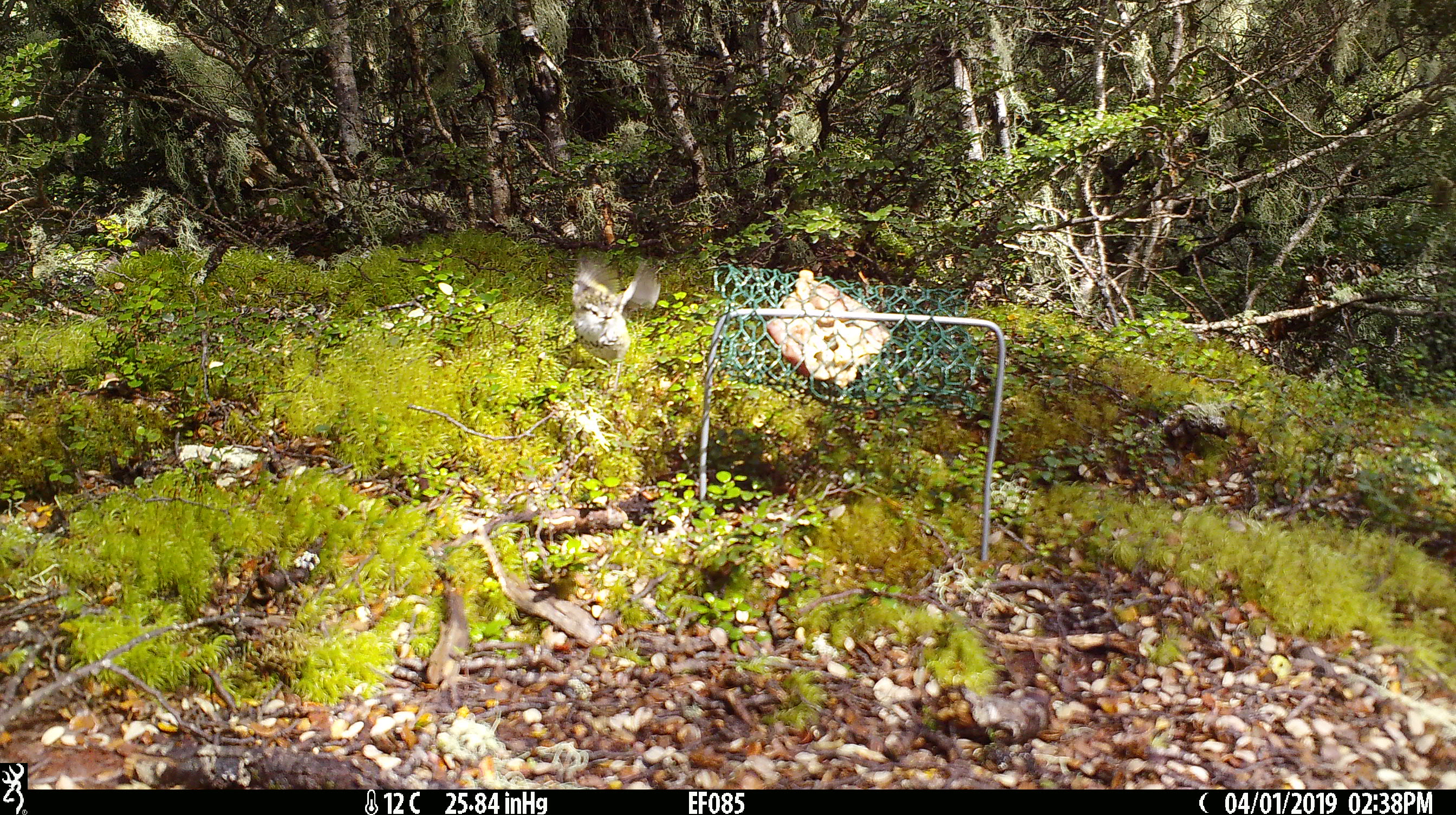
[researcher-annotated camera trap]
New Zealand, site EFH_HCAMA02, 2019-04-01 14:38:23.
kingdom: Animalia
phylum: Chordata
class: Aves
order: Passeriformes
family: Acanthisittidae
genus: Acanthisitta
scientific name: Acanthisitta chloris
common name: rifleman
Rifleman (Acanthisitta chloris).